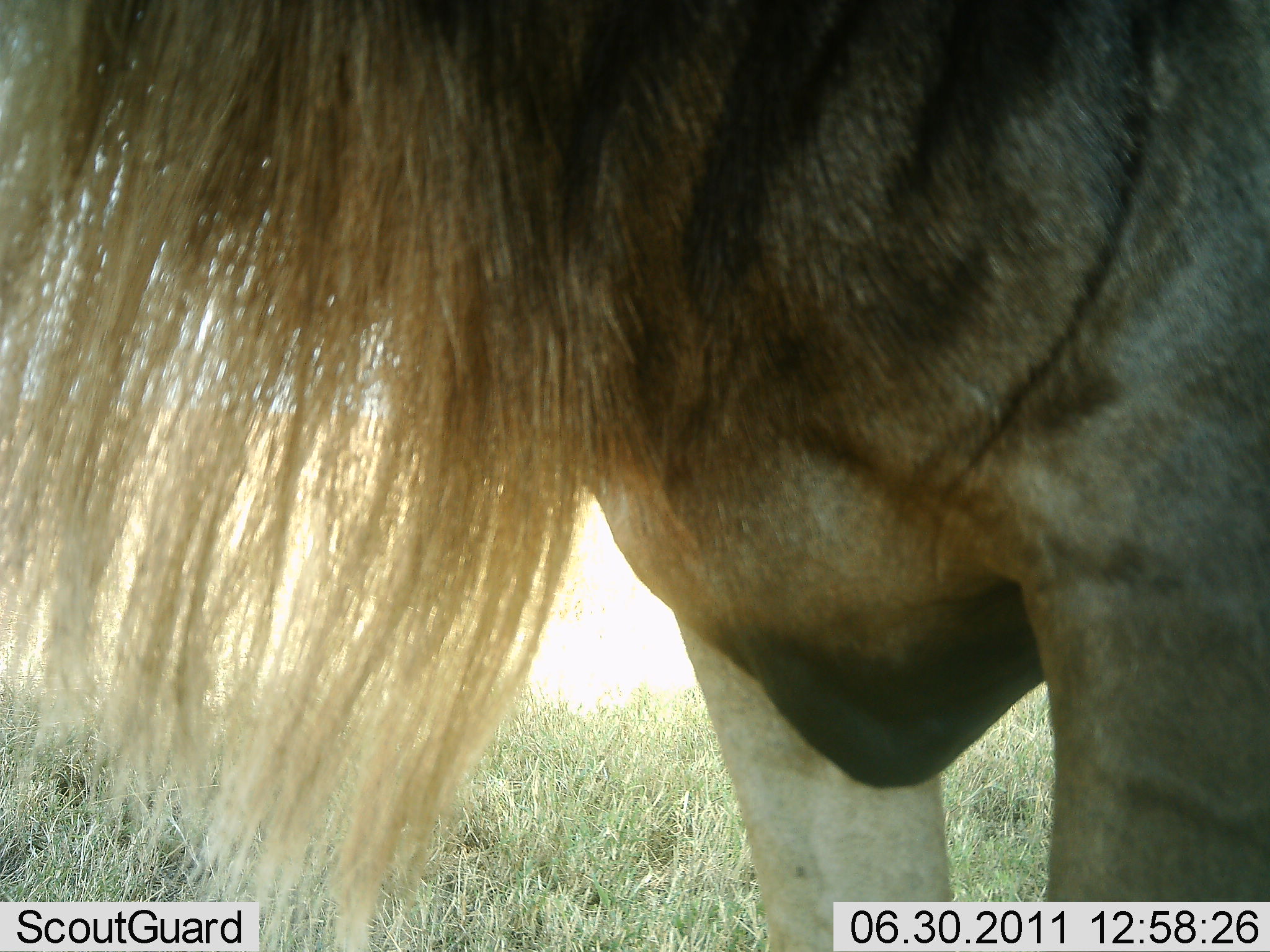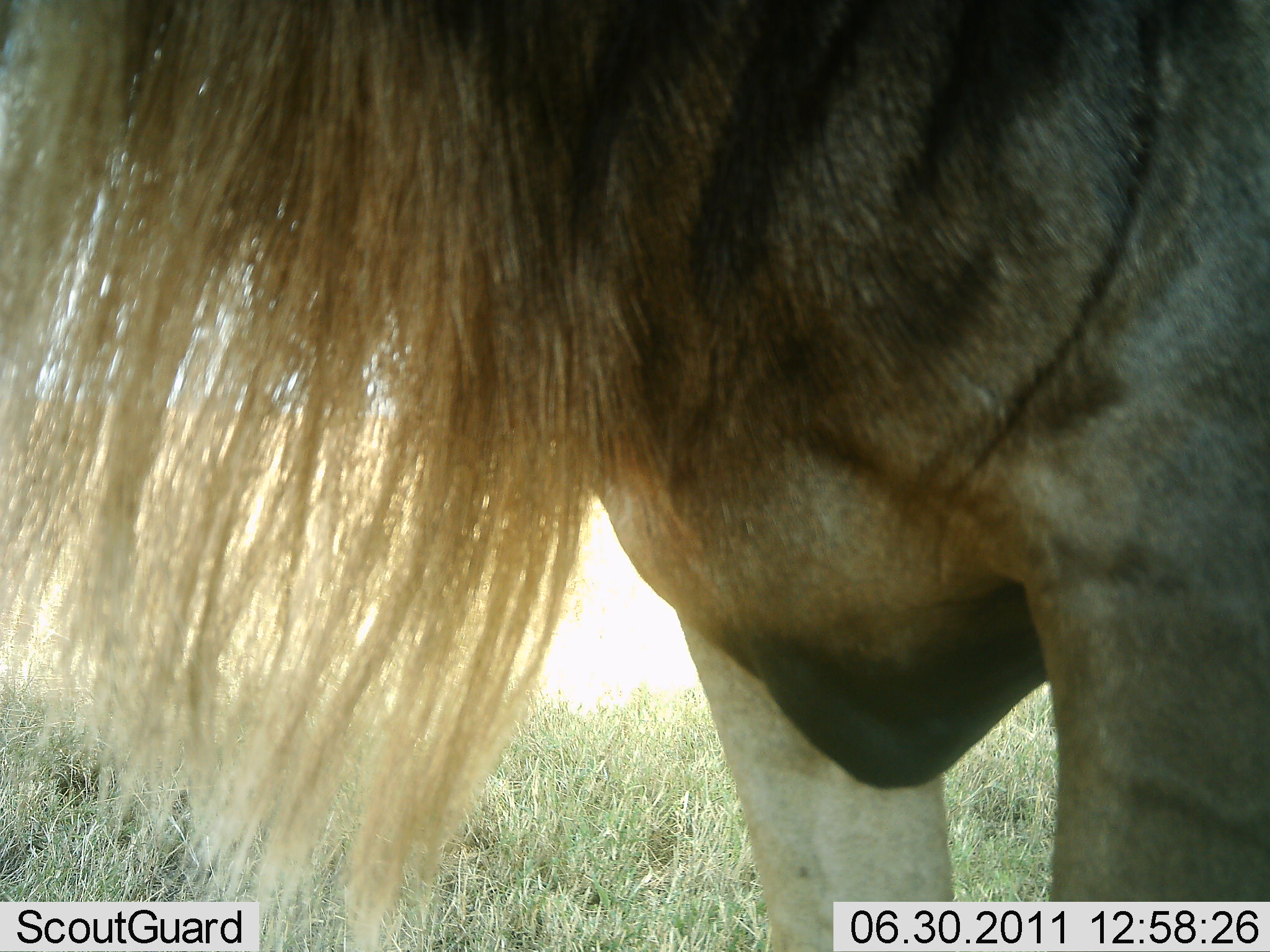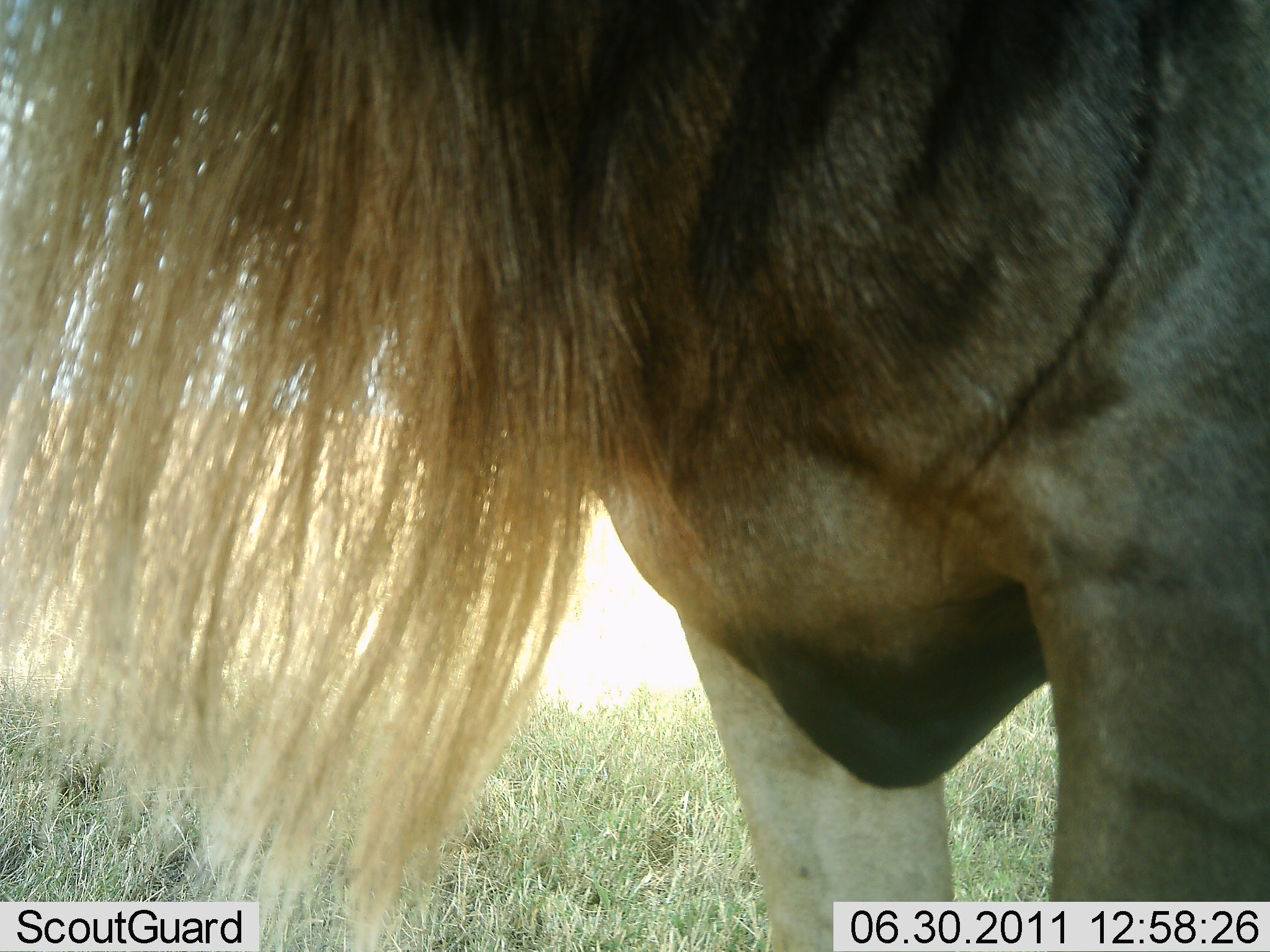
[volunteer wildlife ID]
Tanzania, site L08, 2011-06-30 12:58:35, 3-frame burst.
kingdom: Animalia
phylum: Chordata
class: Mammalia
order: Artiodactyla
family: Bovidae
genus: Connochaetes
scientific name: Connochaetes taurinus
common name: blue wildebeest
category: wildebeest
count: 1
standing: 100%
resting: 0%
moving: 0%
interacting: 0%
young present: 0%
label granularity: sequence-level